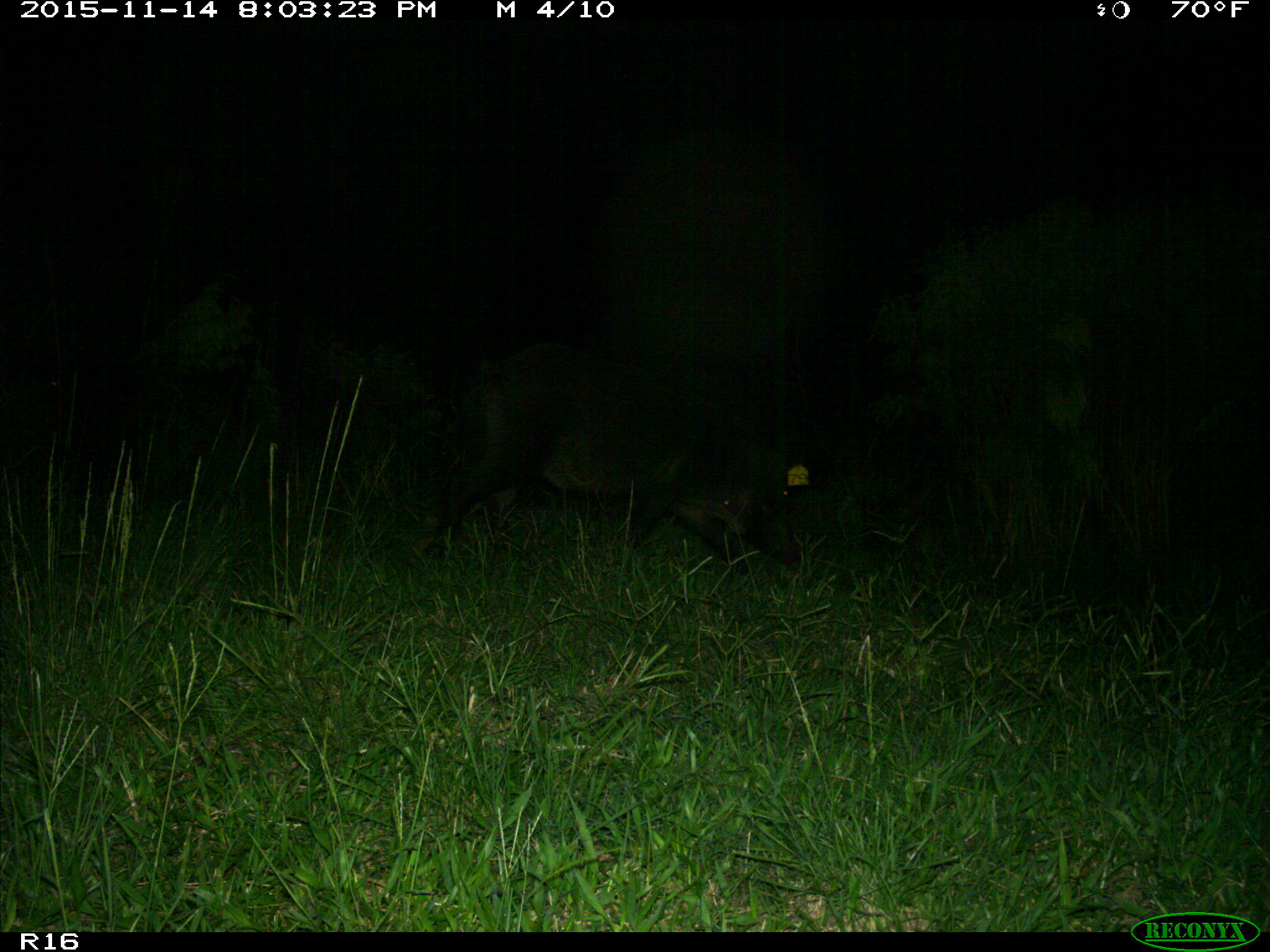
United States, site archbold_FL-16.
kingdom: Animalia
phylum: Chordata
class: Mammalia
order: Artiodactyla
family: Suidae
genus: Sus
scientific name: Sus scrofa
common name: wild boar